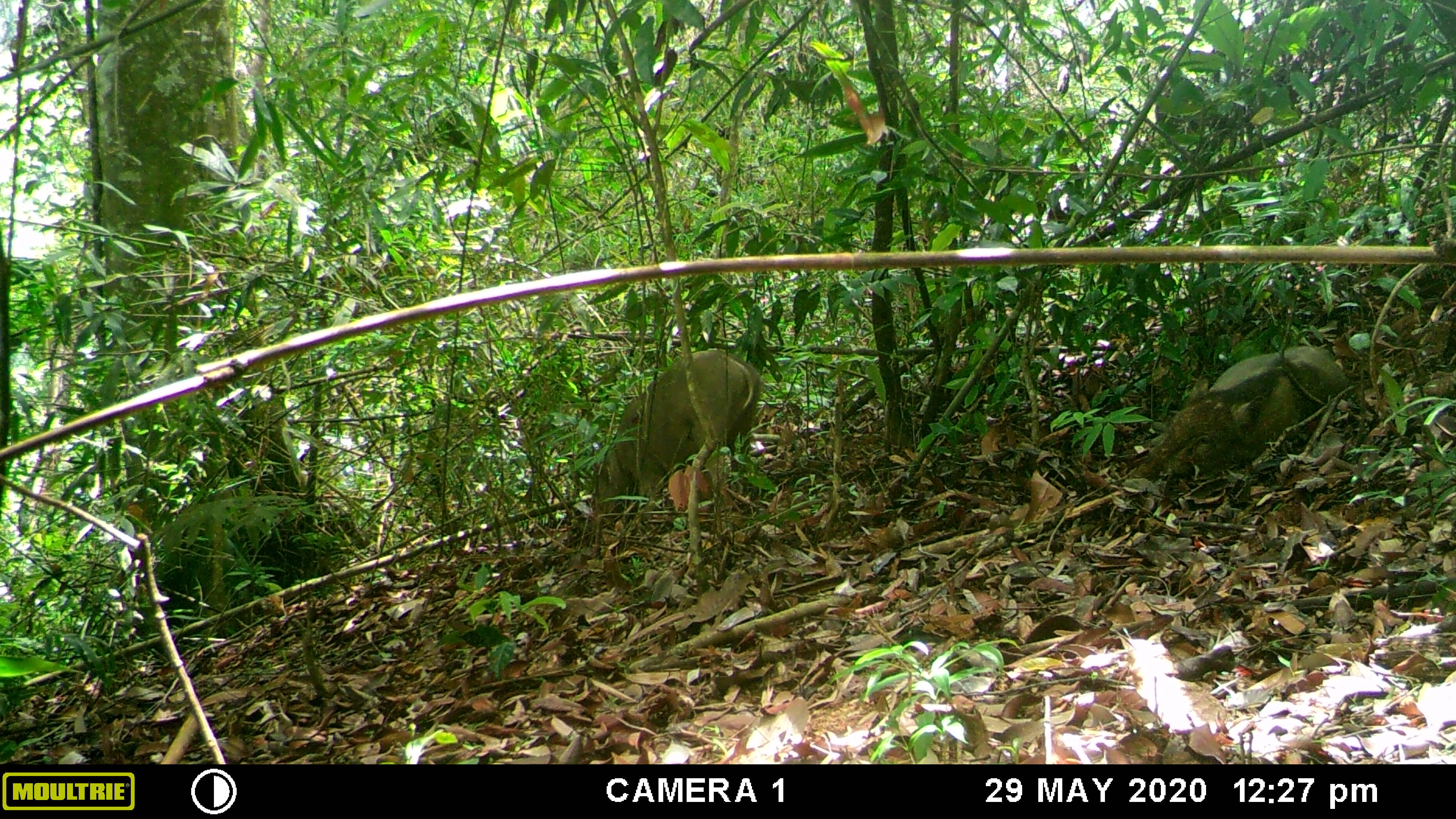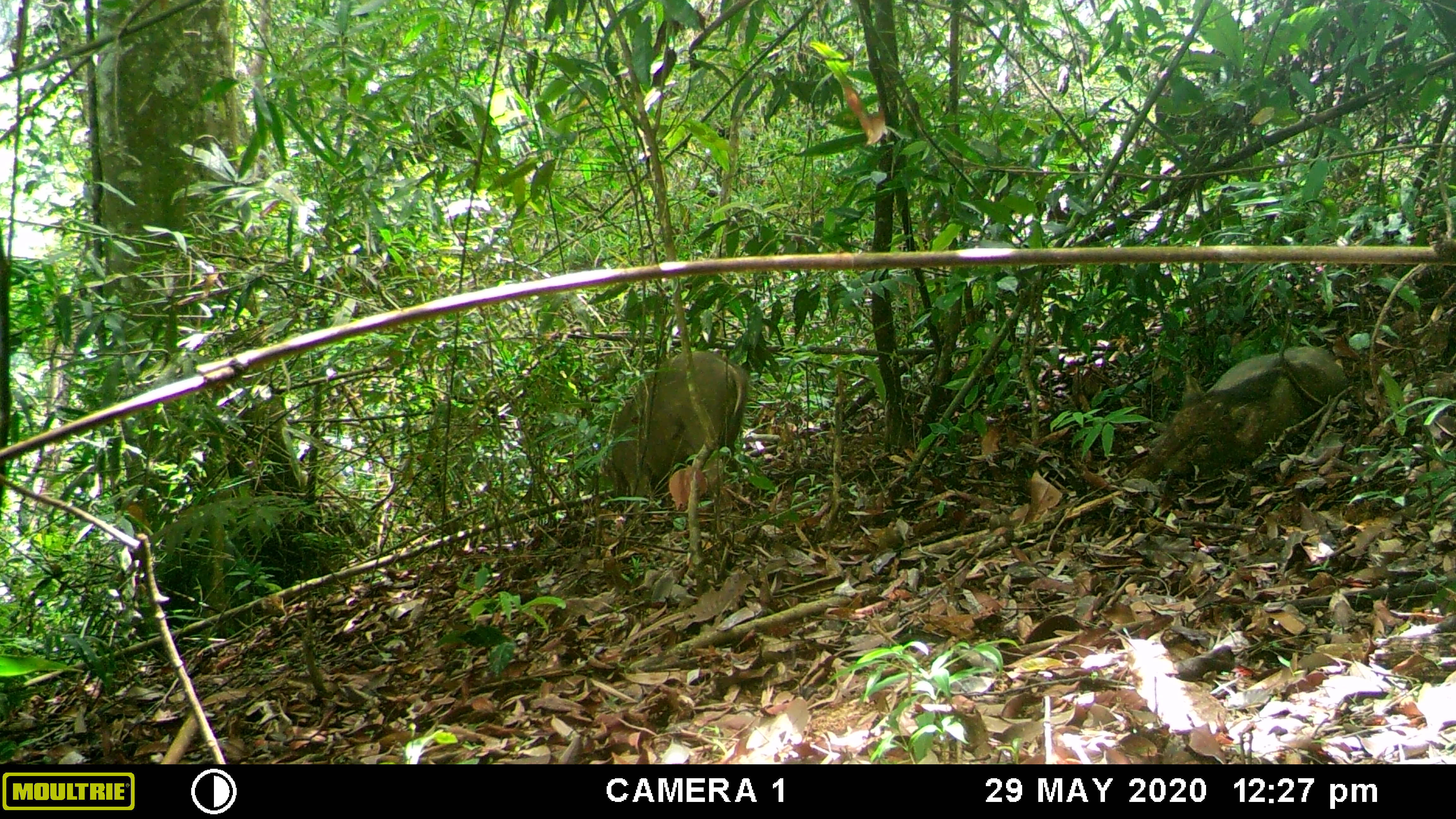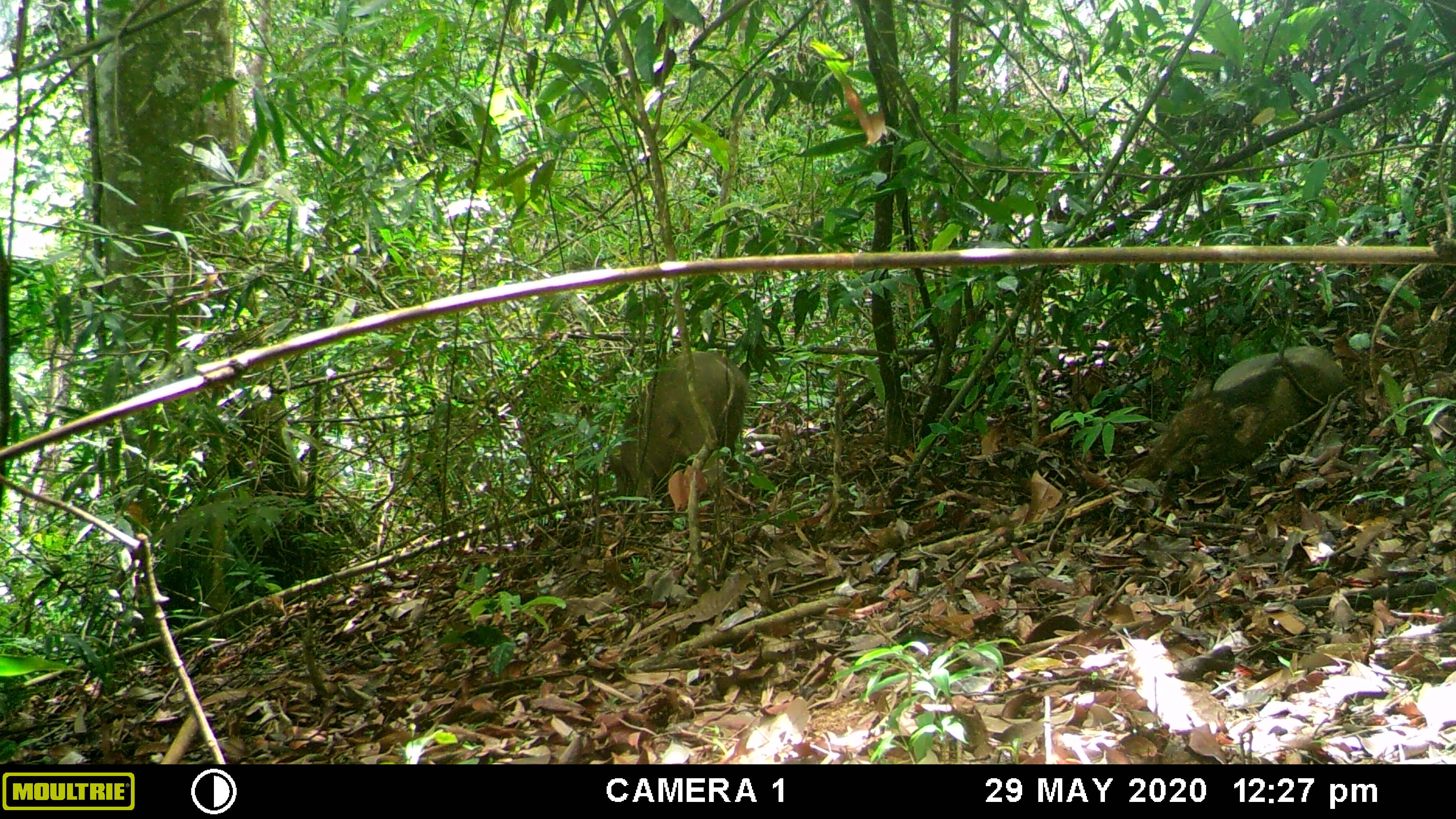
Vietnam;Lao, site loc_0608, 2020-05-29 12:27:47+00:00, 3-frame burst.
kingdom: Animalia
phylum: Chordata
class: Mammalia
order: Artiodactyla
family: Suidae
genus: Sus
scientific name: Sus scrofa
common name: eurasian wild pig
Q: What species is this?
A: Eurasian wild pig (Sus scrofa).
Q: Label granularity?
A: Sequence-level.